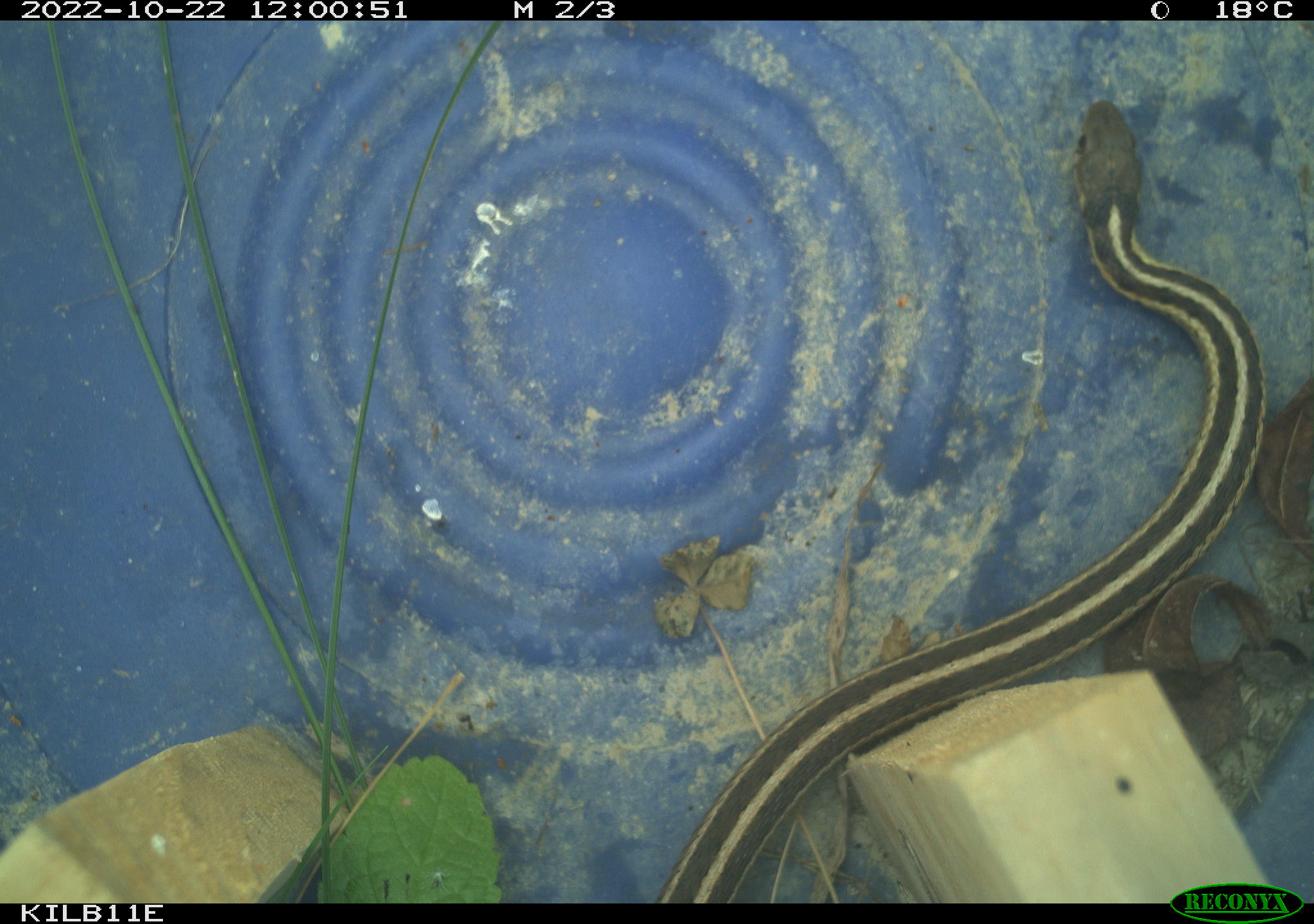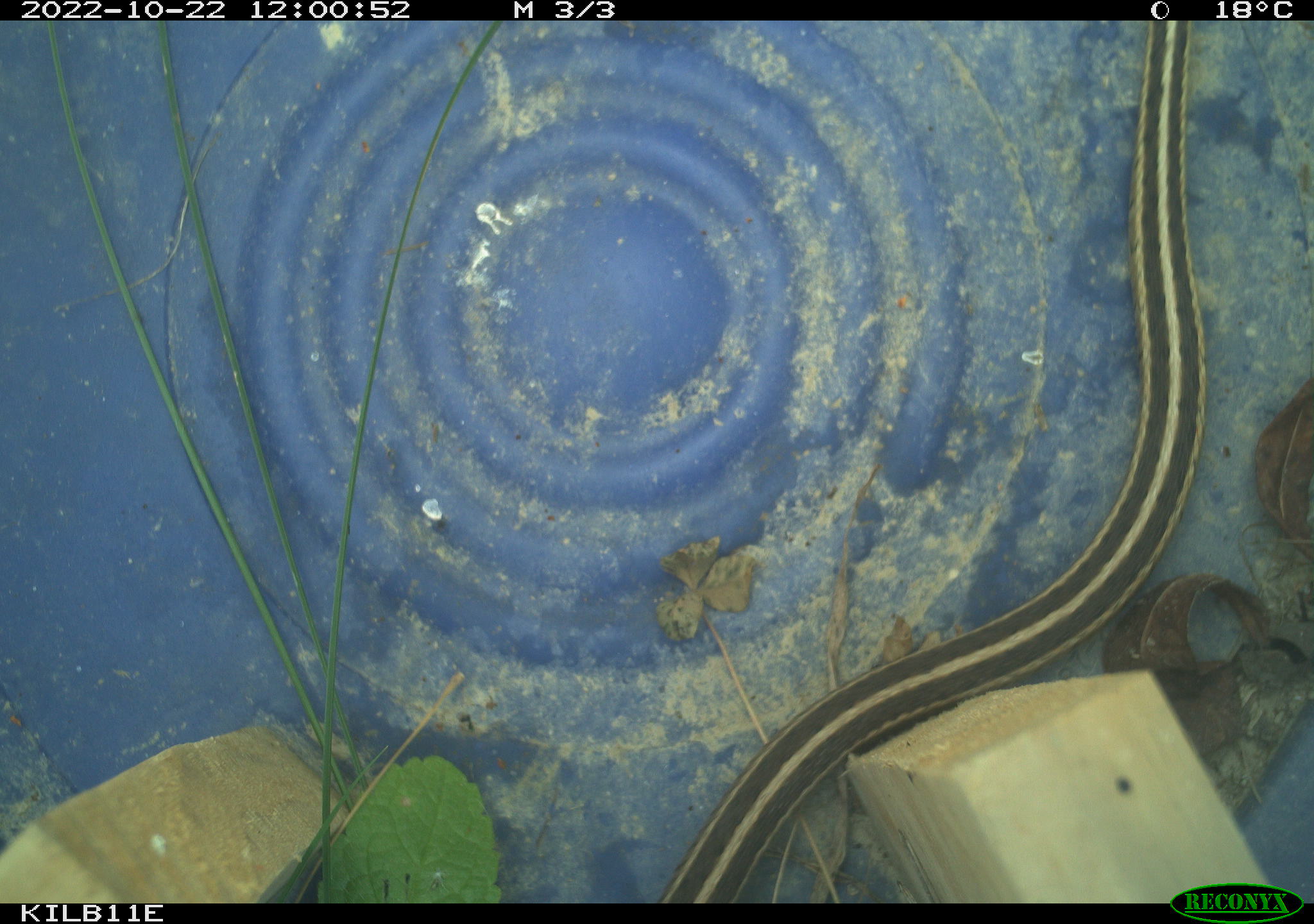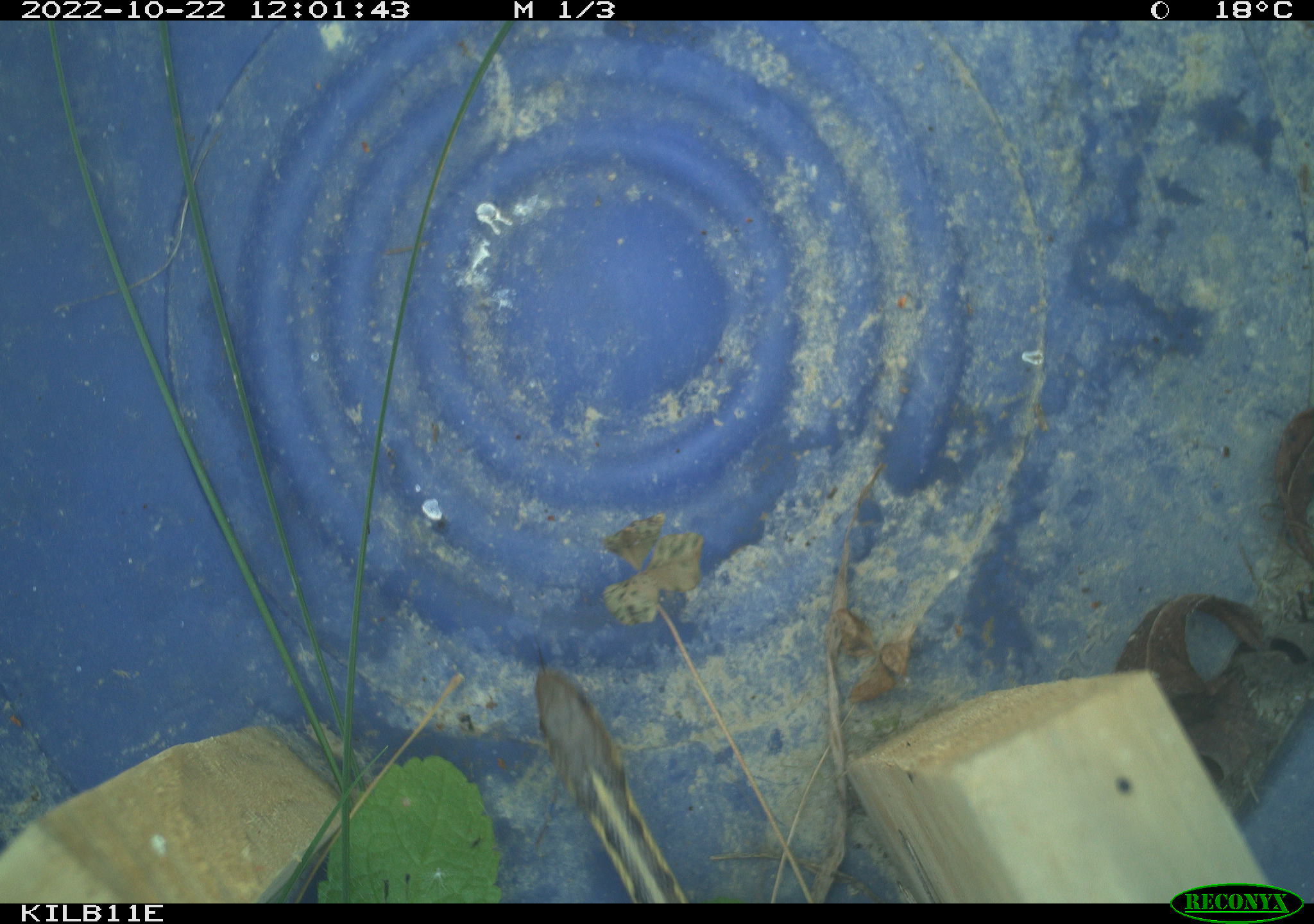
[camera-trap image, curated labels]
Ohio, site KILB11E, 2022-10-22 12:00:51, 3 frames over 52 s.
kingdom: Animalia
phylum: Chordata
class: Reptilia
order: Squamata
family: Colubridae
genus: Thamnophis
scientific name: Thamnophis sirtalis sirtalis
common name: eastern gartersnake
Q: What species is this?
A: Eastern gartersnake (Thamnophis sirtalis sirtalis).